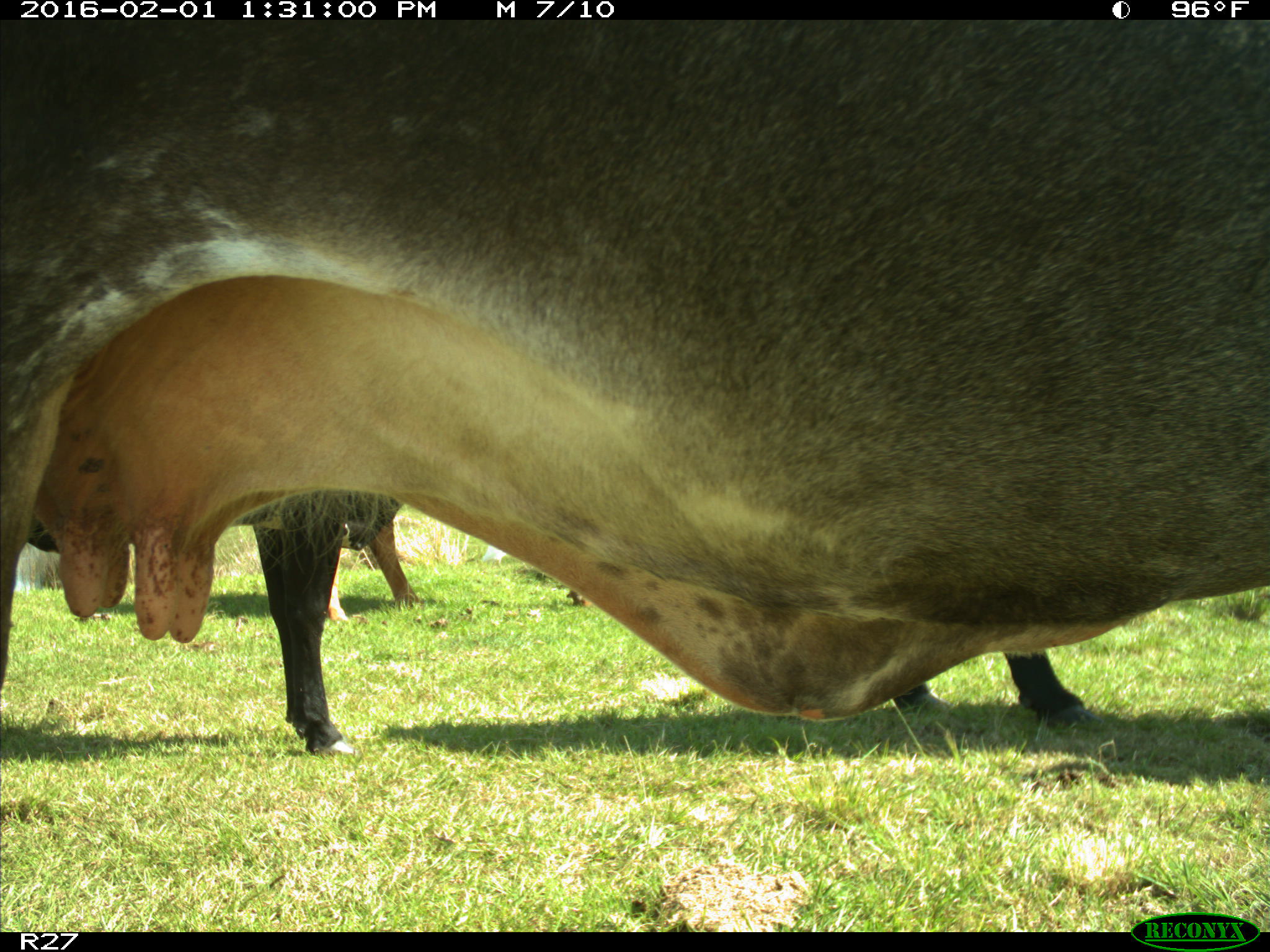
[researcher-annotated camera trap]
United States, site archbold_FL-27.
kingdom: Animalia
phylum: Chordata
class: Mammalia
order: Artiodactyla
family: Bovidae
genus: Bos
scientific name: Bos taurus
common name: domestic cow